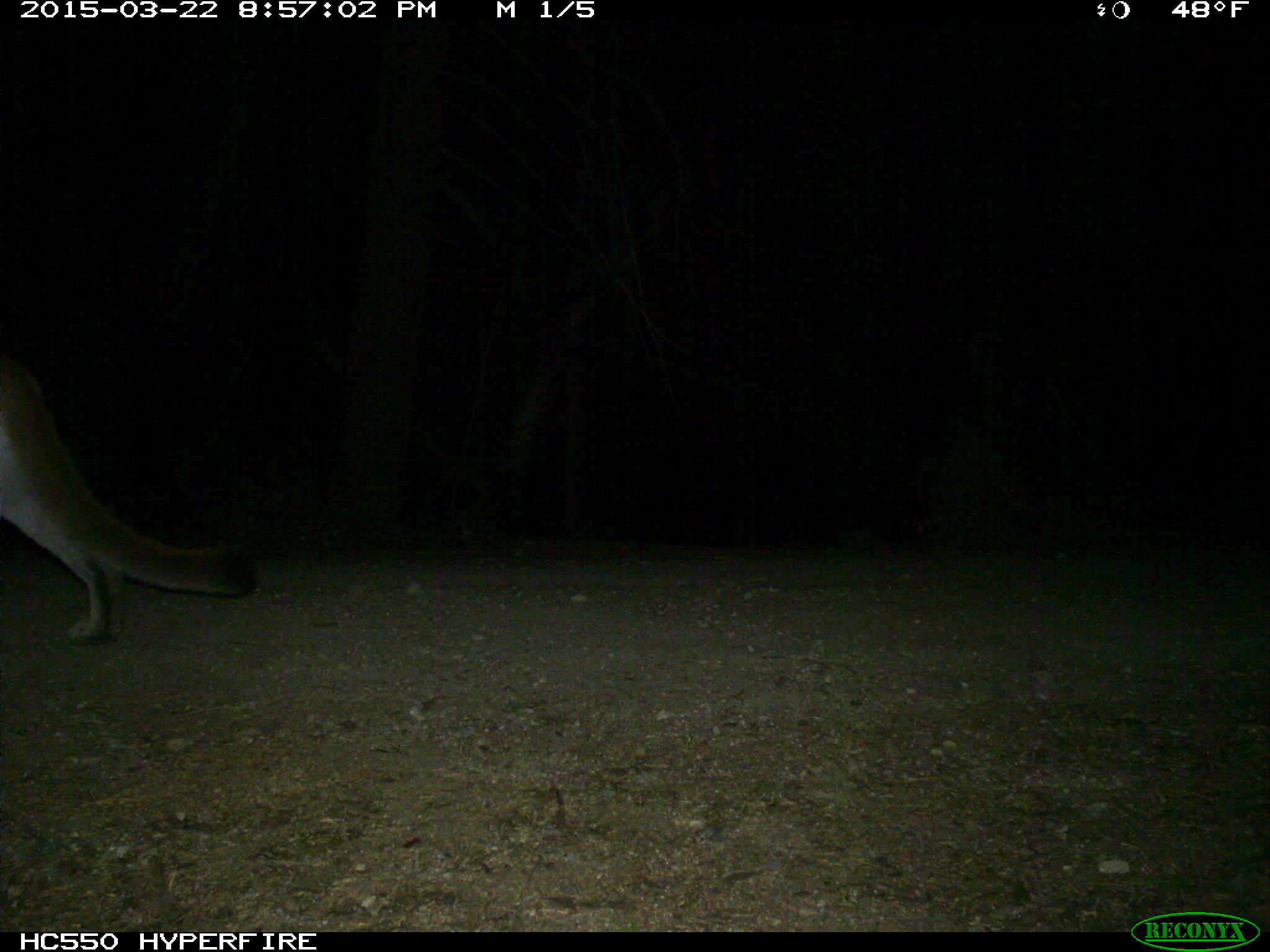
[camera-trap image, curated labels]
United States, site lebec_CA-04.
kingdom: Animalia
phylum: Chordata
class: Mammalia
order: Carnivora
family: Felidae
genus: Puma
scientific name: Puma concolor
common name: mountain lion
Puma concolor (mountain lion).